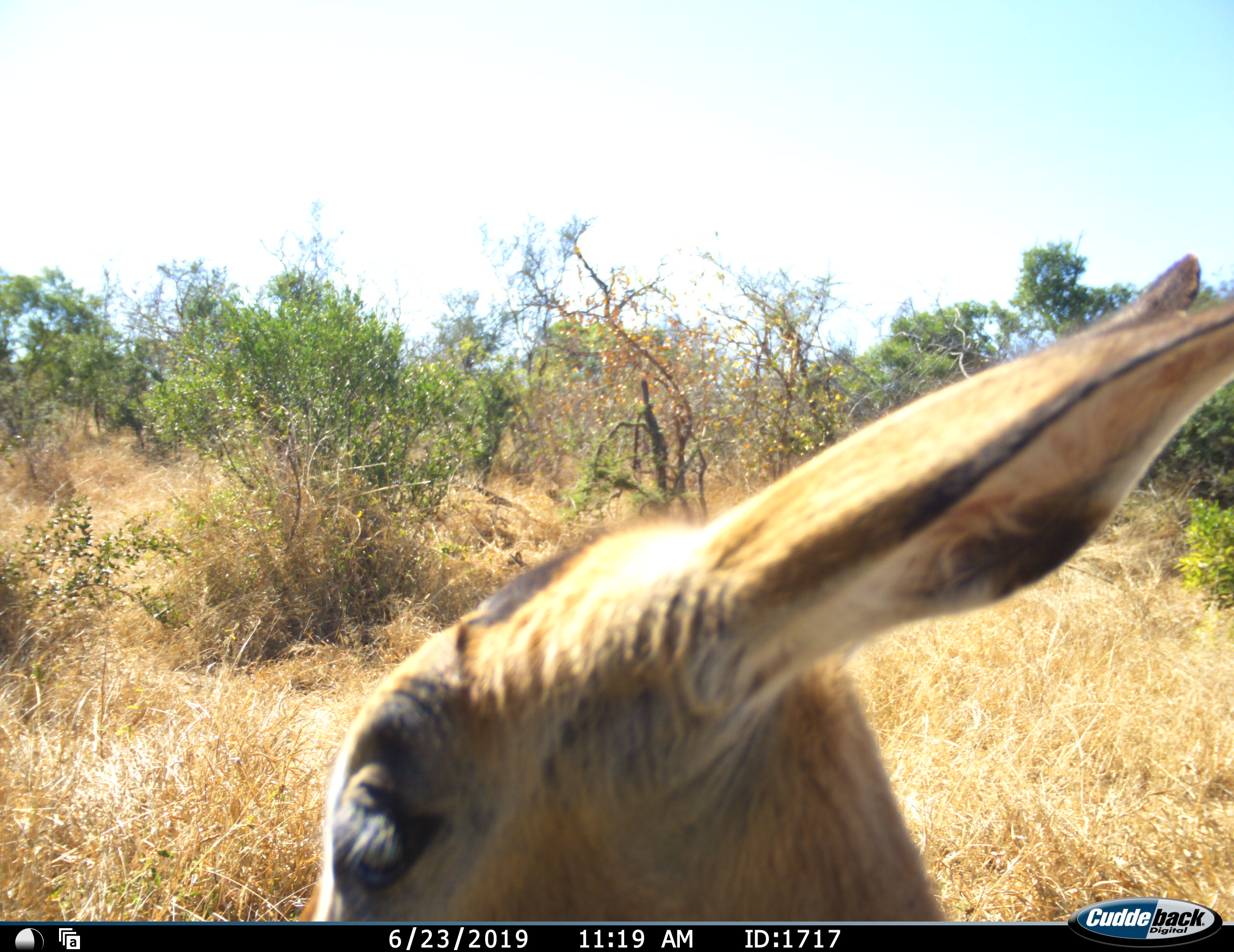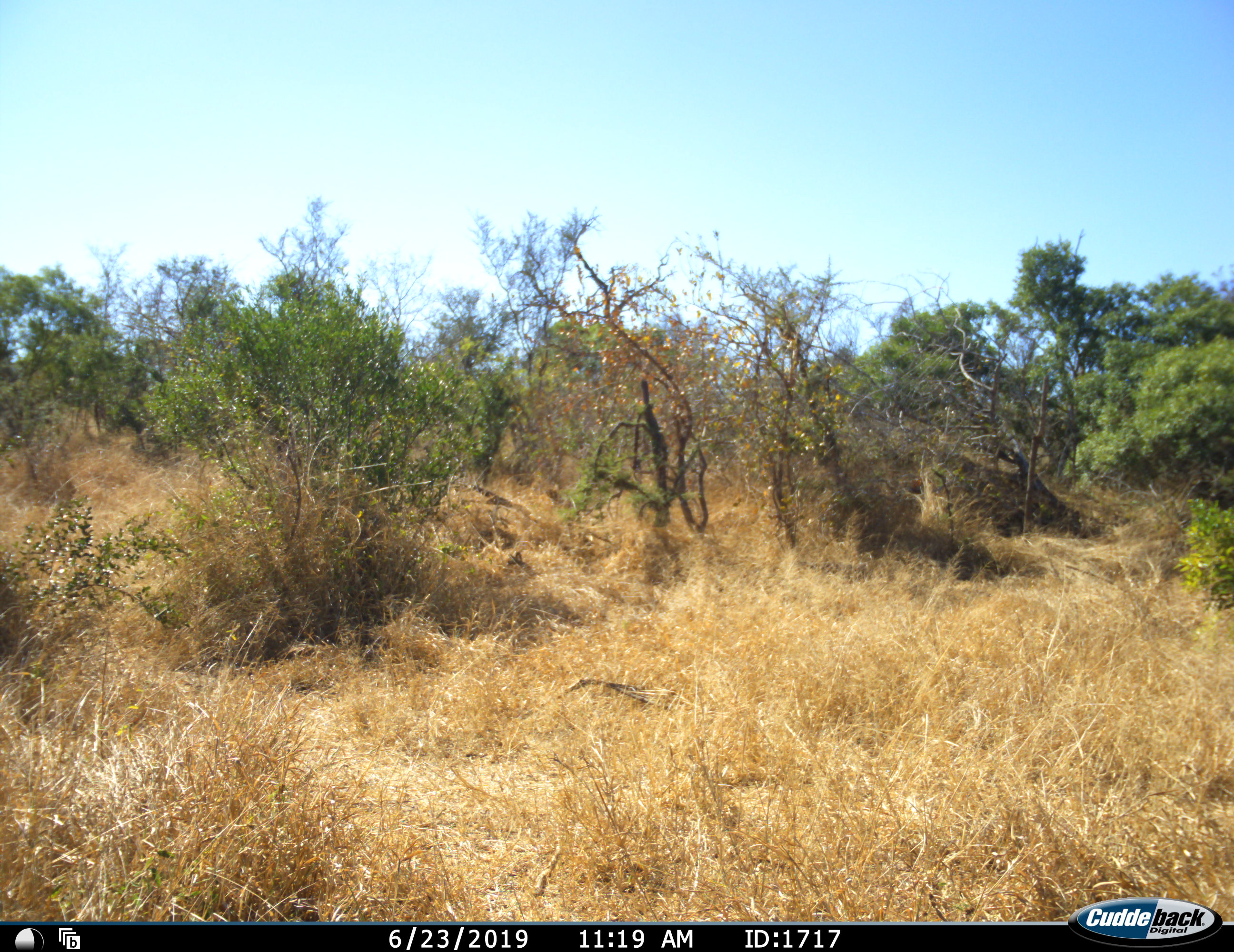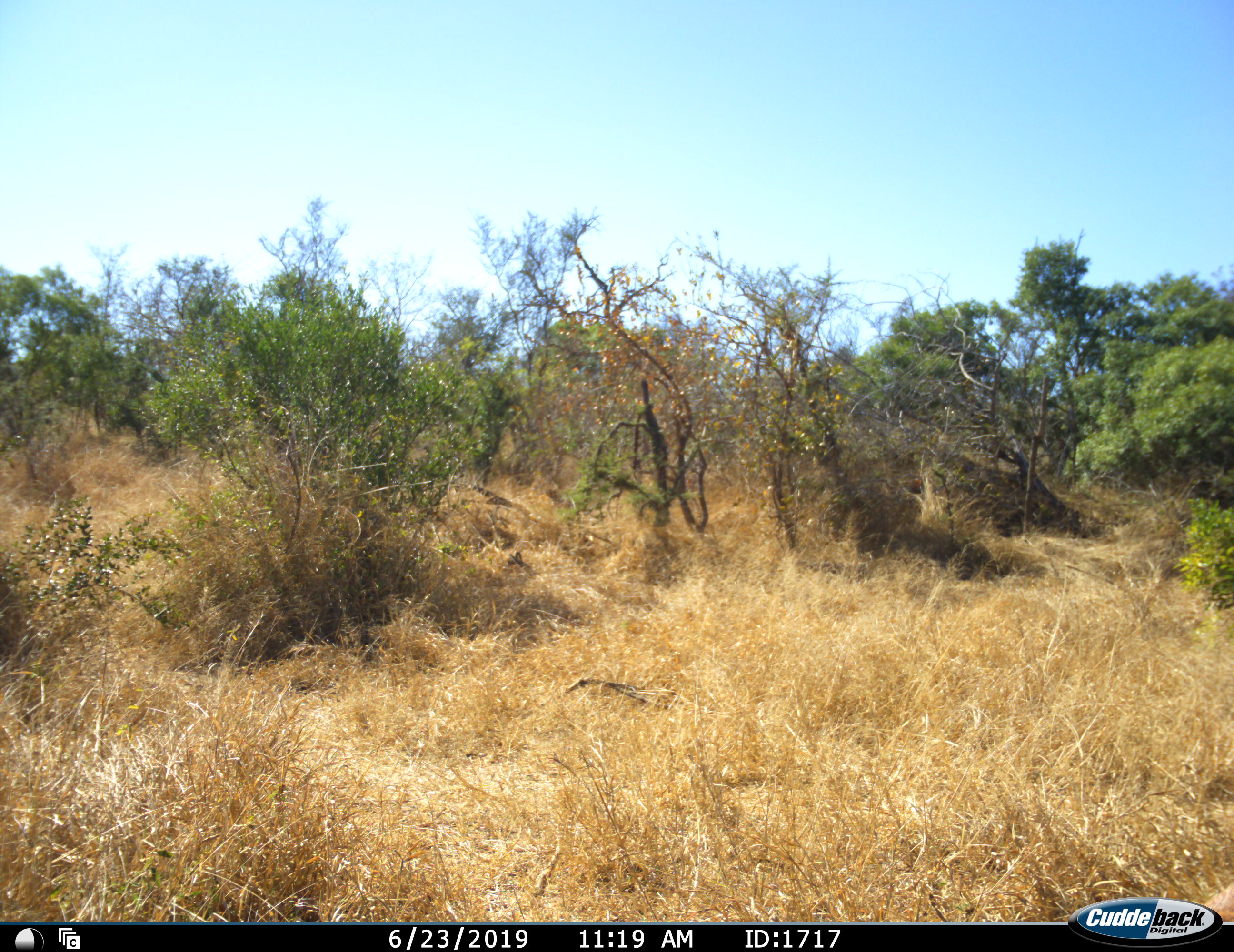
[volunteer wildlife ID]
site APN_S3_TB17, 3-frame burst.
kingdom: Animalia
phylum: Chordata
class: Mammalia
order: Artiodactyla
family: Bovidae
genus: Aepyceros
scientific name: Aepyceros melampus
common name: impala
Impala (Aepyceros melampus), count 1. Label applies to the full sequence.